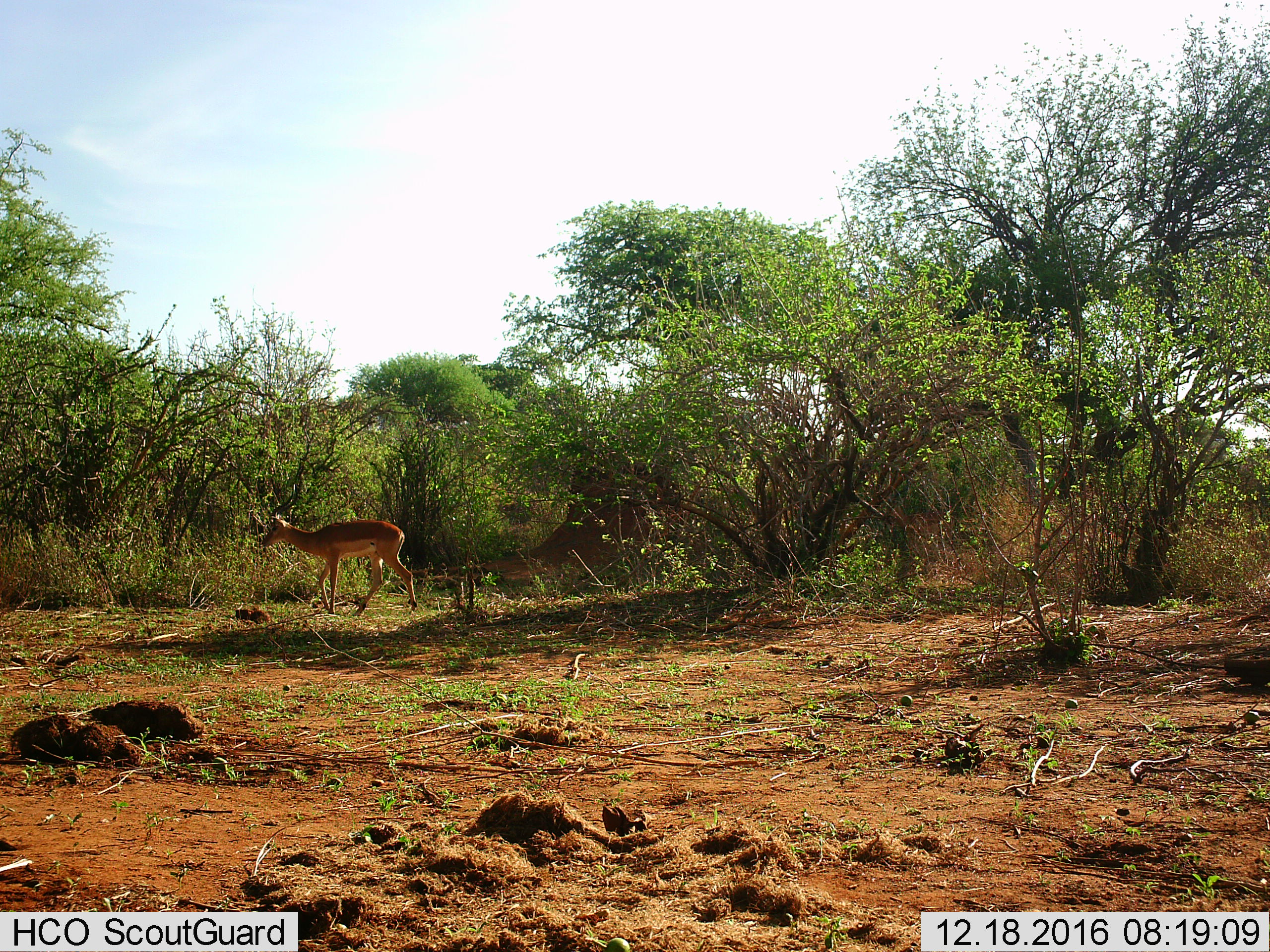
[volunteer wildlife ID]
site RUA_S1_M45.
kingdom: Animalia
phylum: Chordata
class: Mammalia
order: Artiodactyla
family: Bovidae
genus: Aepyceros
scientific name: Aepyceros melampus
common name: impala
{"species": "impala (Aepyceros melampus)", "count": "1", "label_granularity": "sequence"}